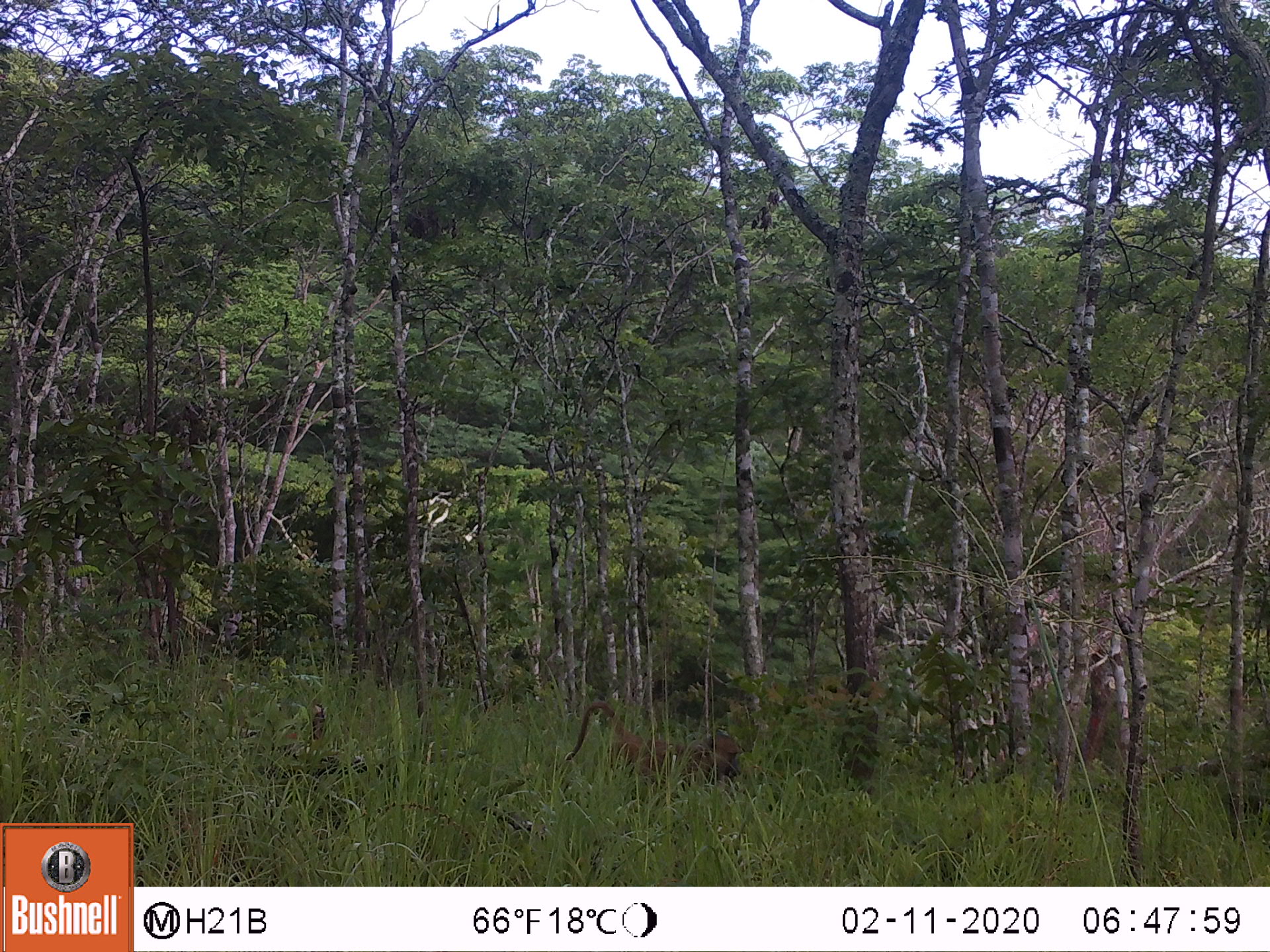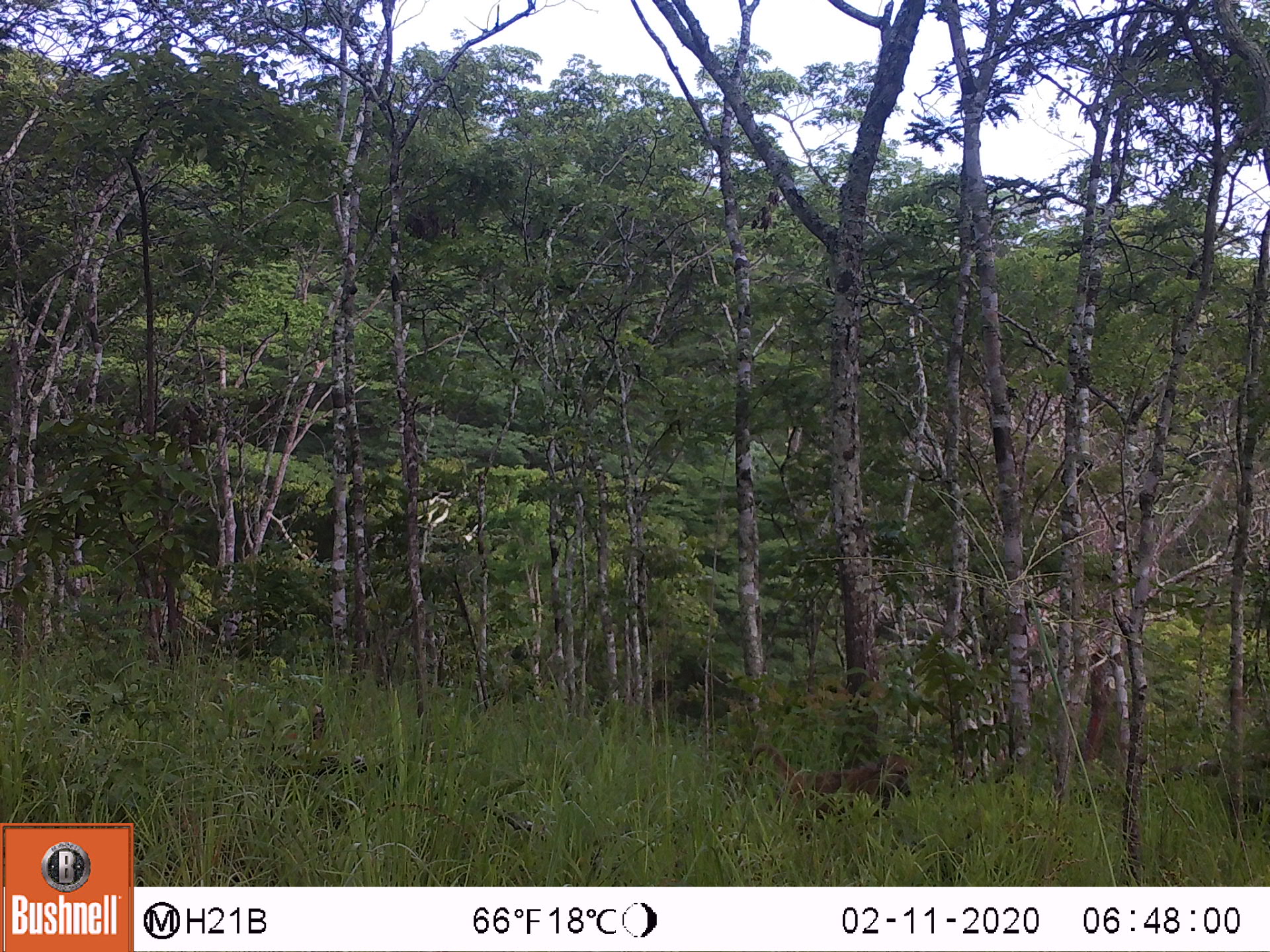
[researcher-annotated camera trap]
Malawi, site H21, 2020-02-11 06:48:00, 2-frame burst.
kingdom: Animalia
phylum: Chordata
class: Mammalia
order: Primates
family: Cercopithecidae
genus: Papio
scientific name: Papio cynocephalus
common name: yellow baboon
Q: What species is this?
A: Yellow baboon (Papio cynocephalus).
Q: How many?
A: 1.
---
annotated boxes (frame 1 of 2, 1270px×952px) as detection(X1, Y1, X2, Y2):
yellow baboon: detection(561, 698, 744, 794)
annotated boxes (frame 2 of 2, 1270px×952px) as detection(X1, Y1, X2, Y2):
yellow baboon: detection(733, 740, 912, 826)